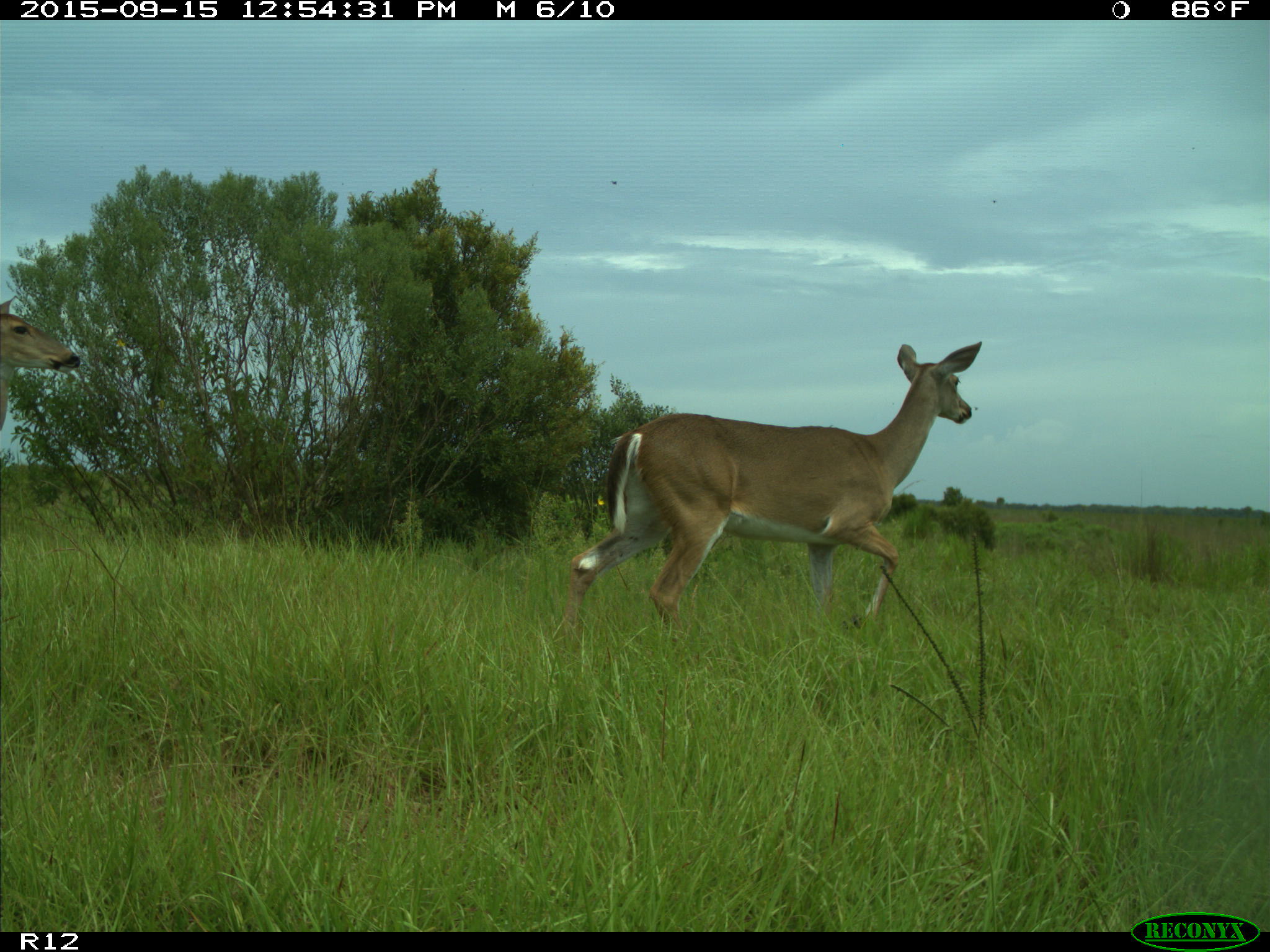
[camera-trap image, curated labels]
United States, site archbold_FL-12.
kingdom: Animalia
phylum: Chordata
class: Mammalia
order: Artiodactyla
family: Cervidae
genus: Odocoileus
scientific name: Odocoileus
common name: deer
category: unidentified deer